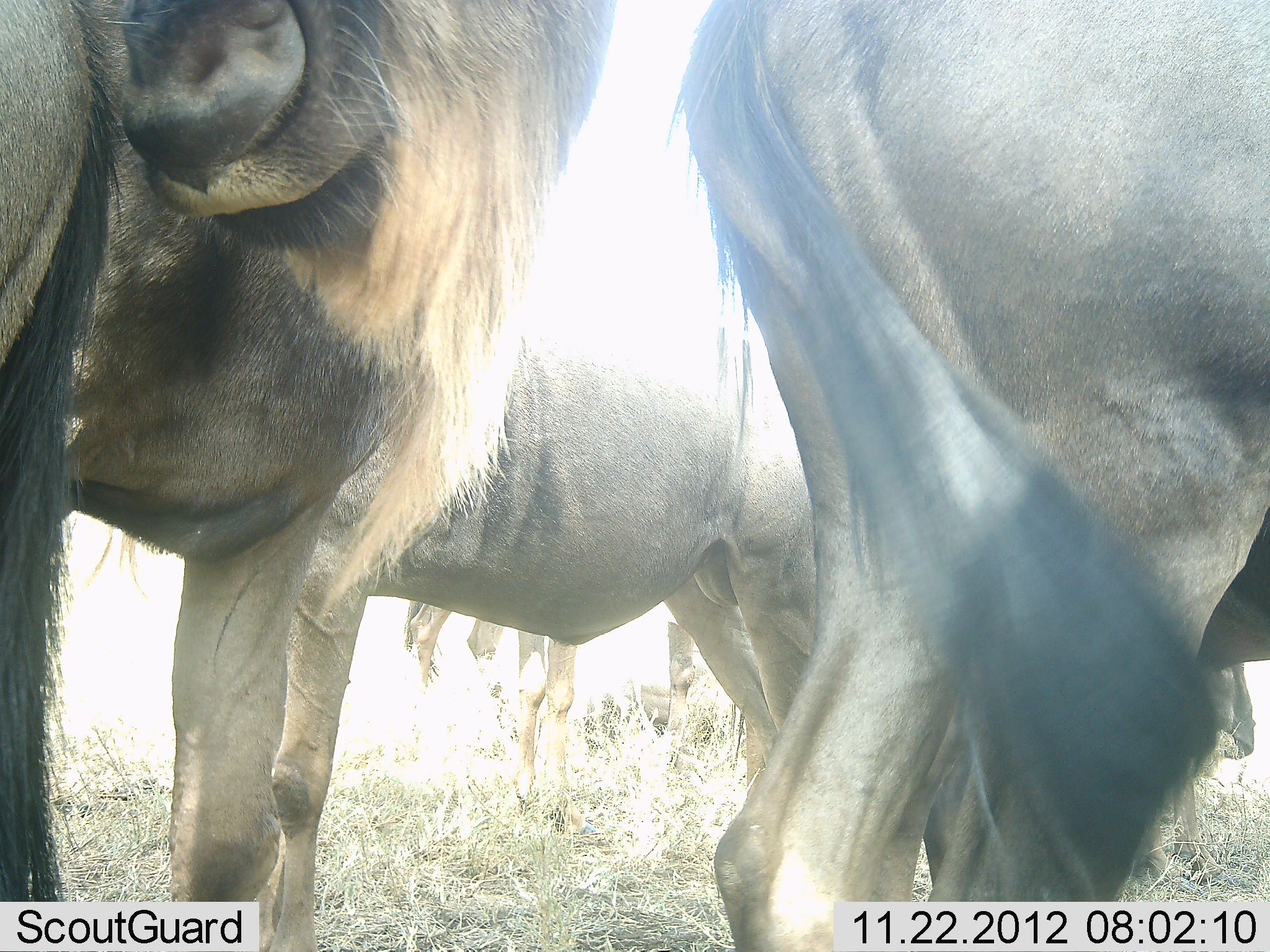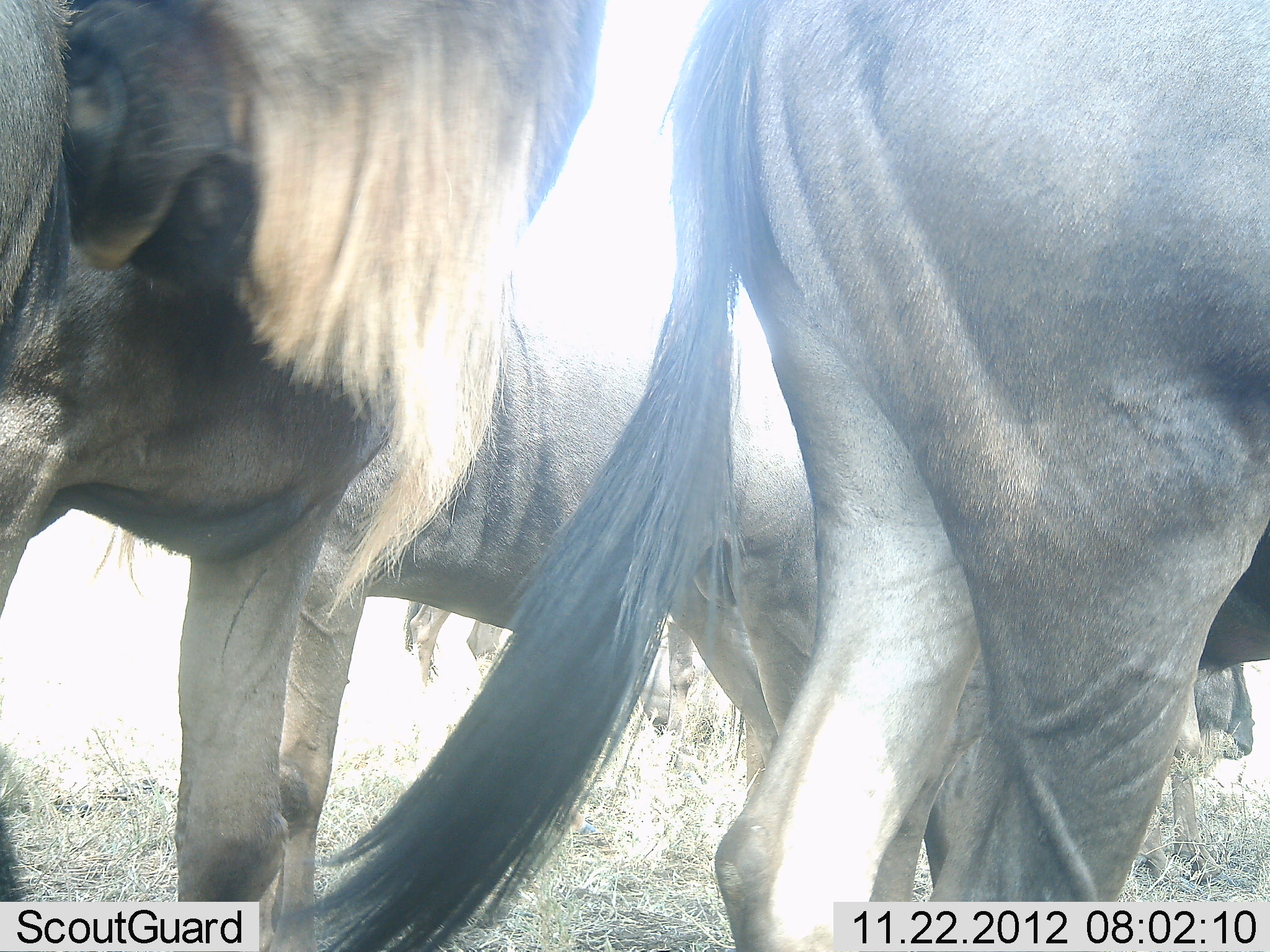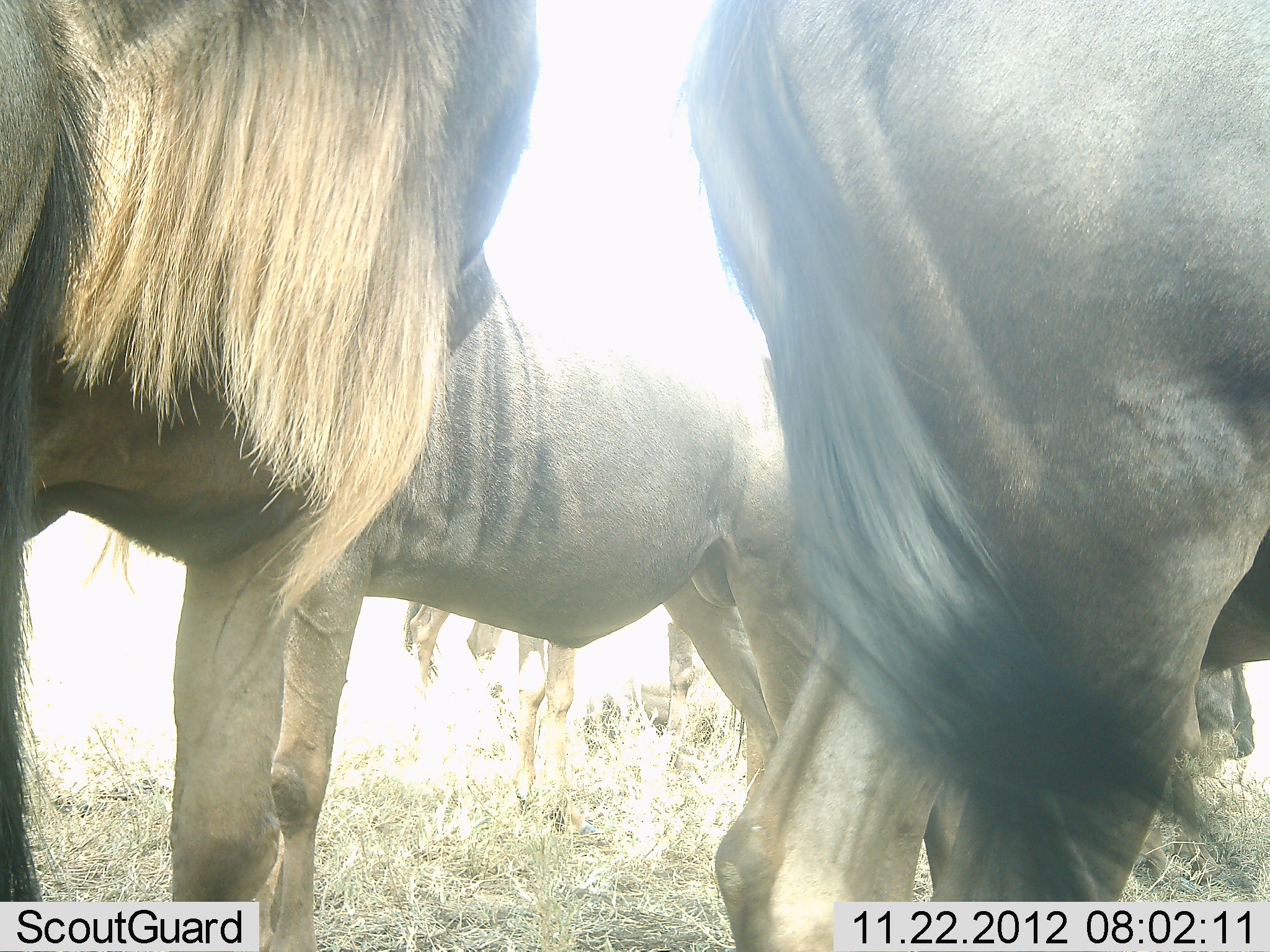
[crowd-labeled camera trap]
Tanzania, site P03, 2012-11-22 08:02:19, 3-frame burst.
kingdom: Animalia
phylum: Chordata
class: Mammalia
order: Artiodactyla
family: Bovidae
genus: Connochaetes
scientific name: Connochaetes taurinus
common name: blue wildebeest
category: wildebeest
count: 5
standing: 90%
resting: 0%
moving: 10%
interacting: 0%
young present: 0%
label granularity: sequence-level